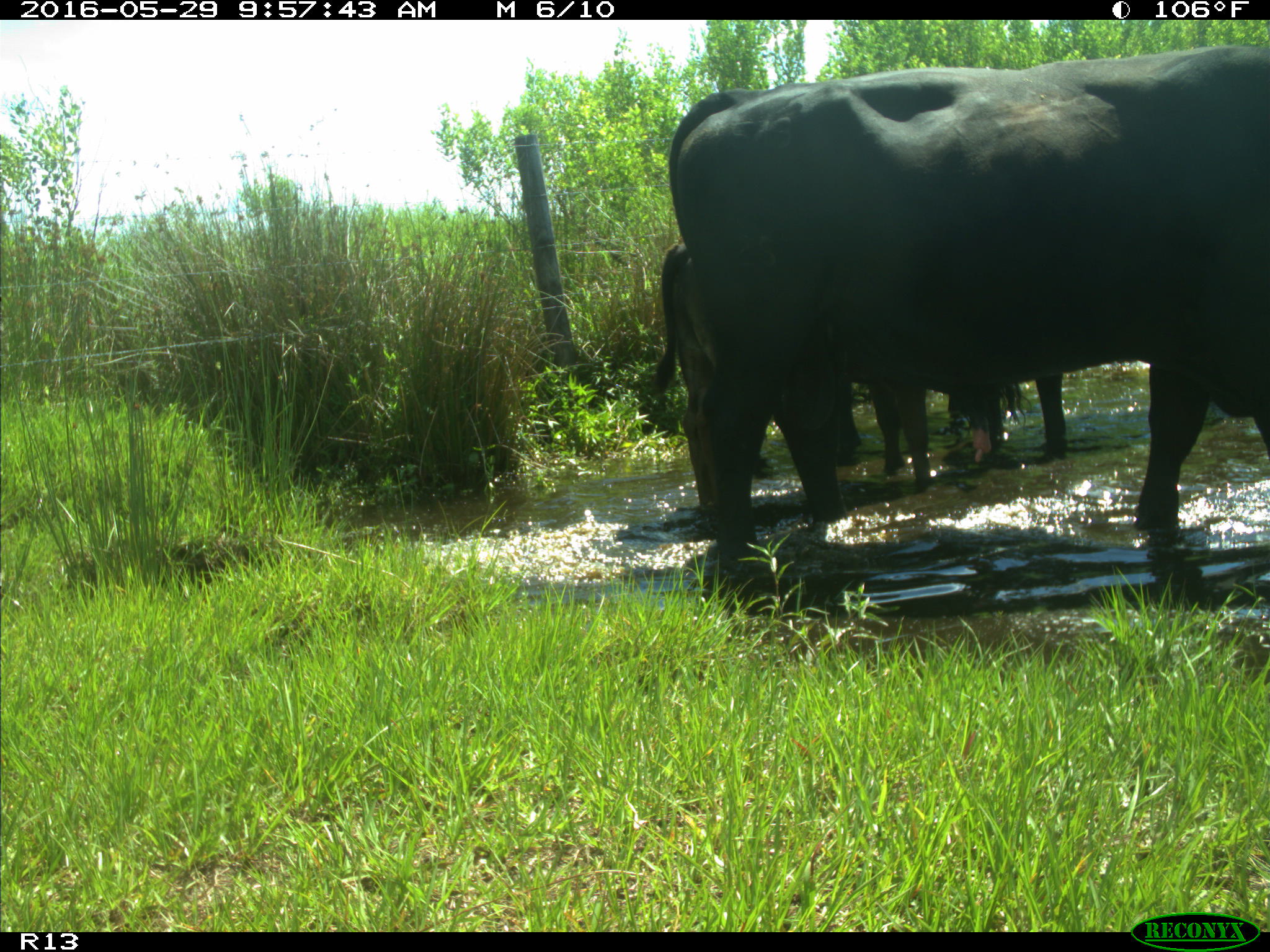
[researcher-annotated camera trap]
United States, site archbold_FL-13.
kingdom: Animalia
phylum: Chordata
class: Mammalia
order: Artiodactyla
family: Bovidae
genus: Bos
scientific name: Bos taurus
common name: domestic cow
Bos taurus (domestic cow).